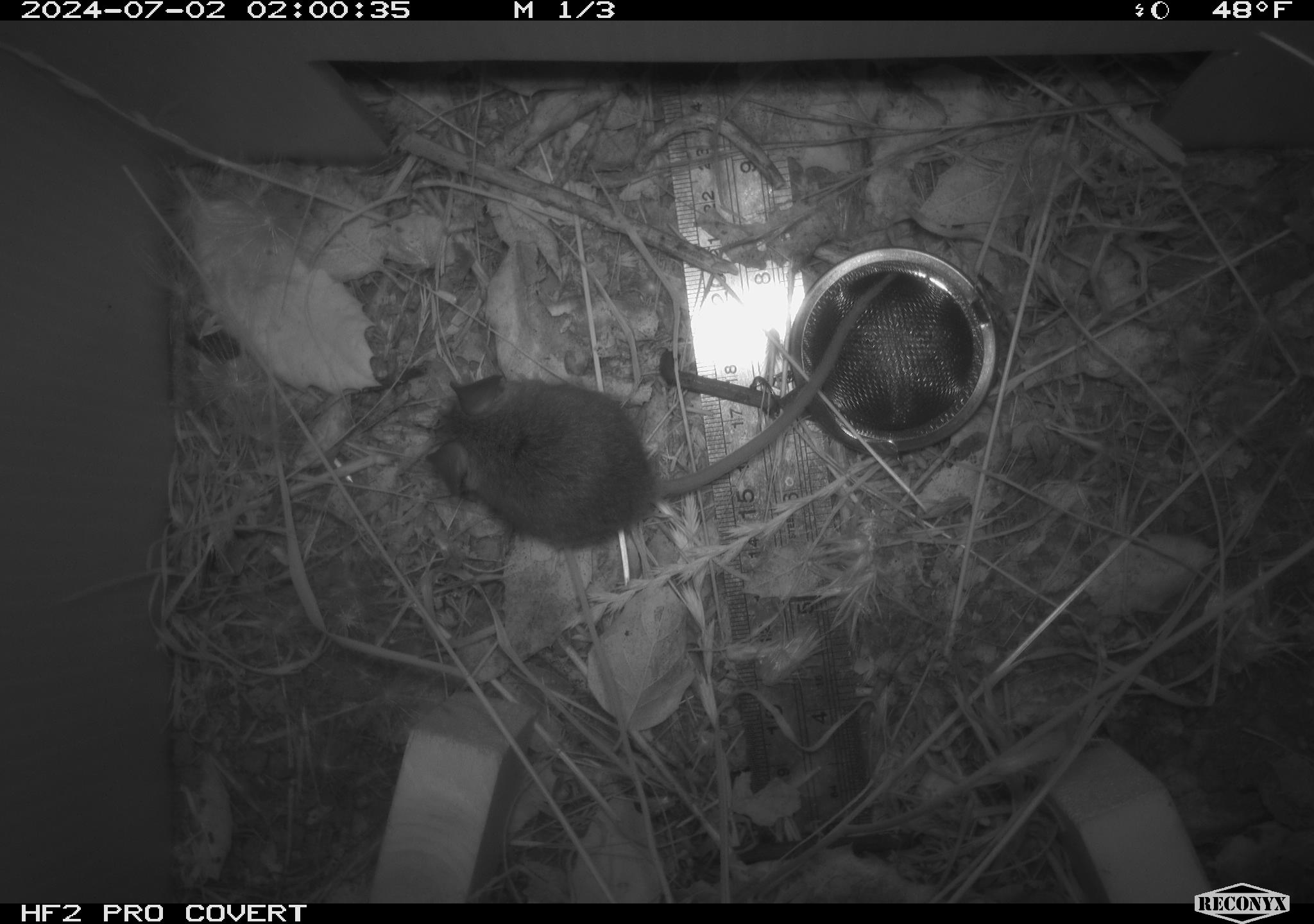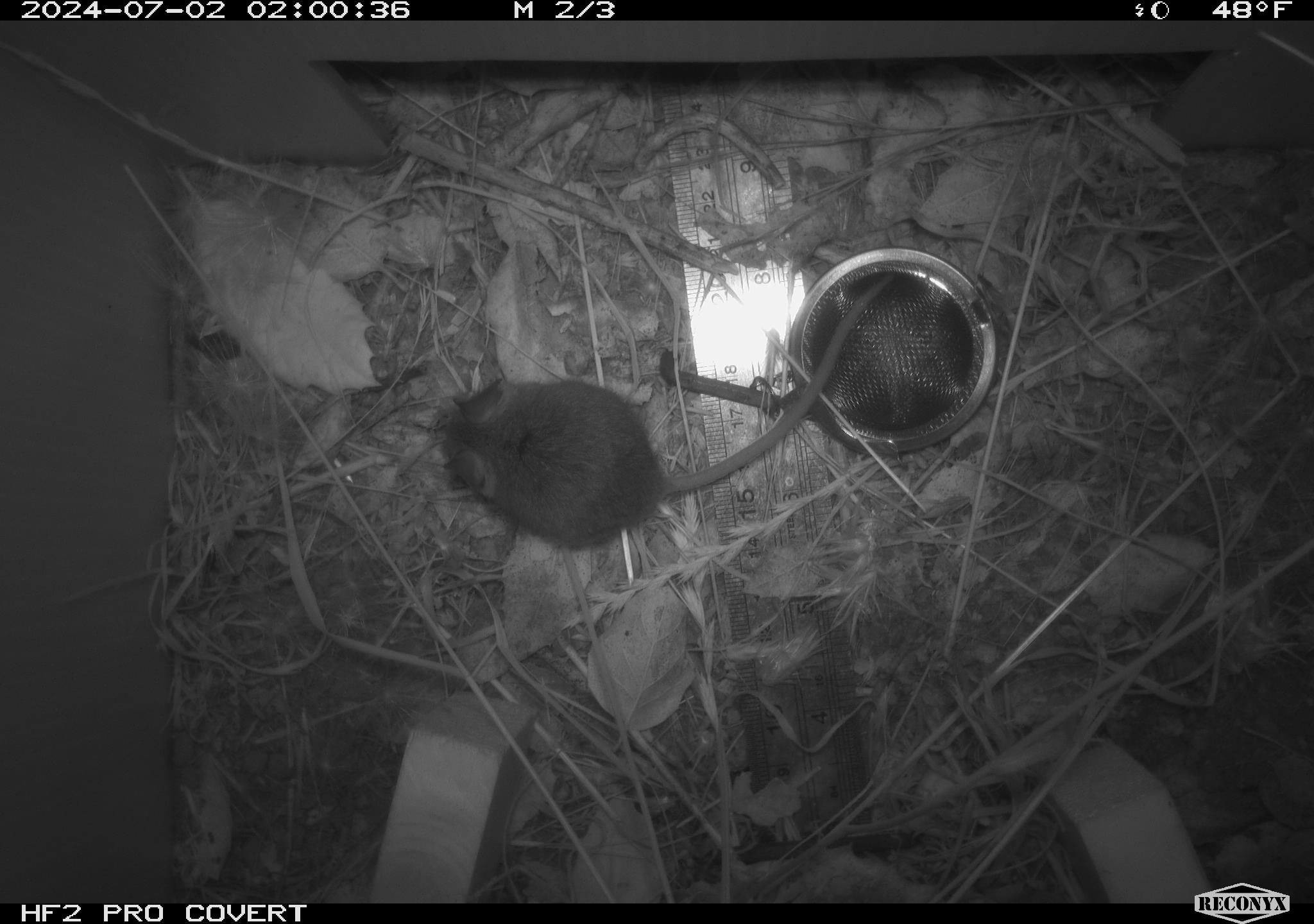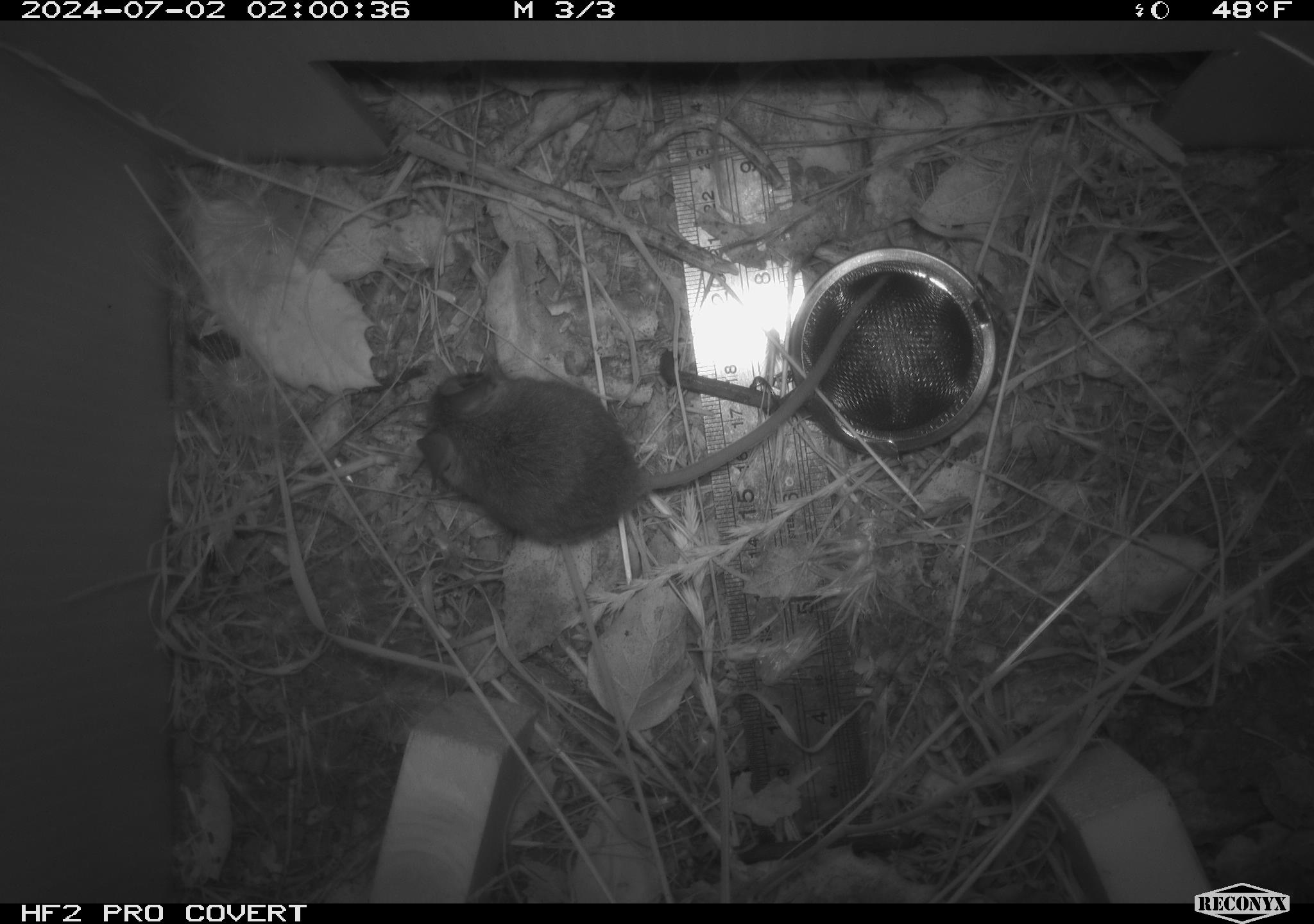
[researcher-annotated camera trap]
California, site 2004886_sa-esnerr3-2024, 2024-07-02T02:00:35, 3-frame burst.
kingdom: Animalia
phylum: Chordata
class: Mammalia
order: Rodentia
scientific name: Rodentia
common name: rodent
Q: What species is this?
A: Rodent (Rodentia).